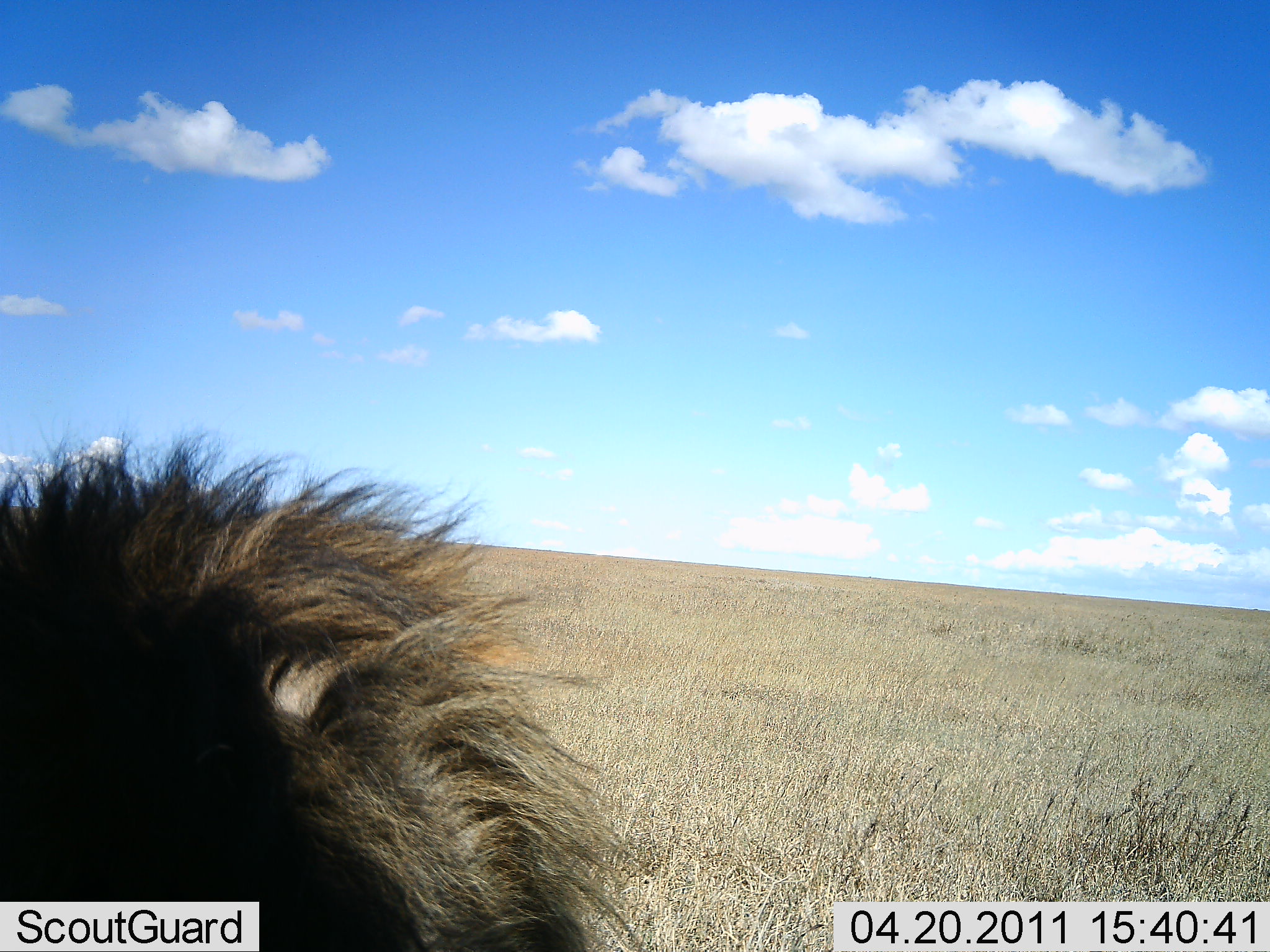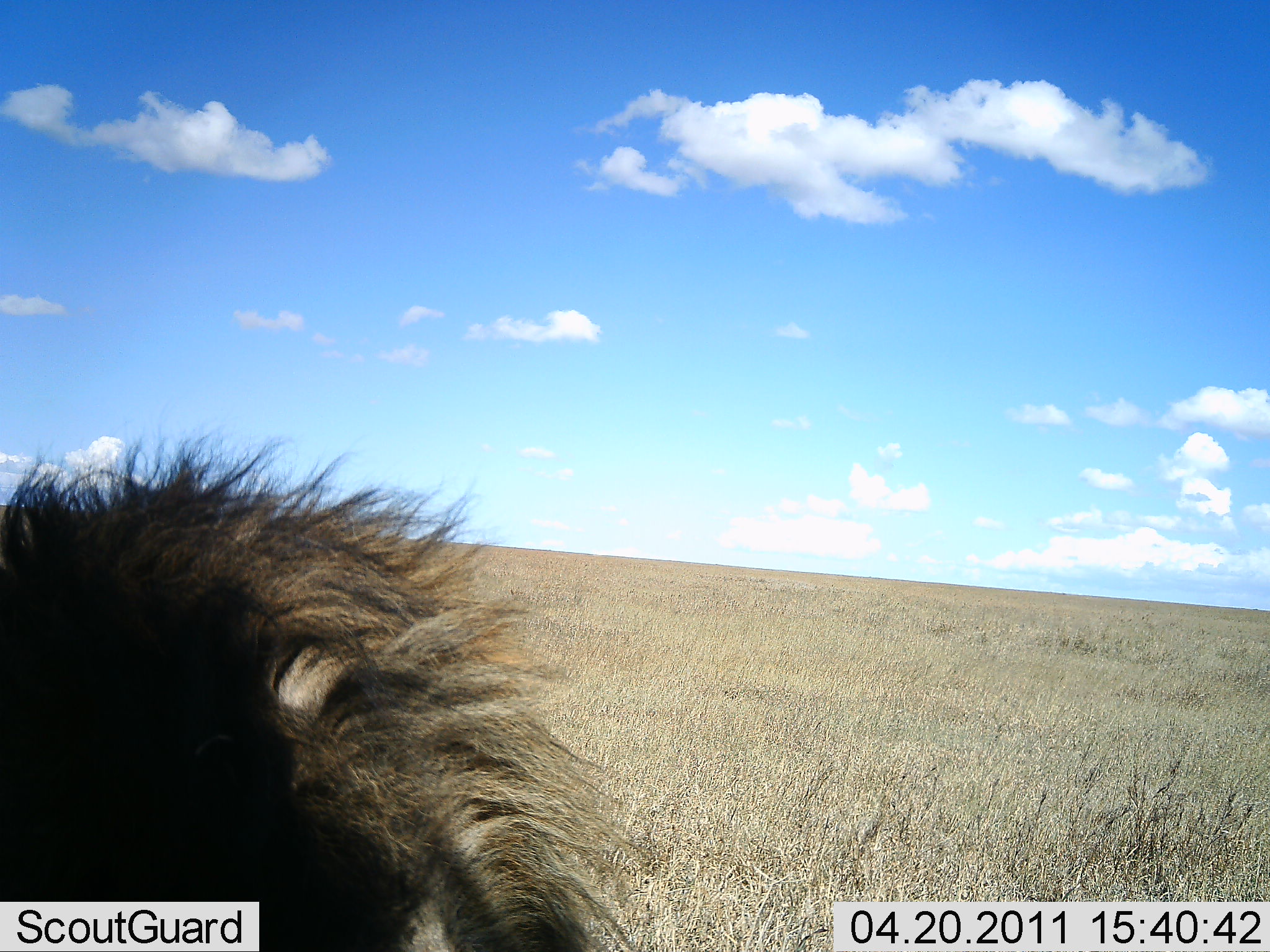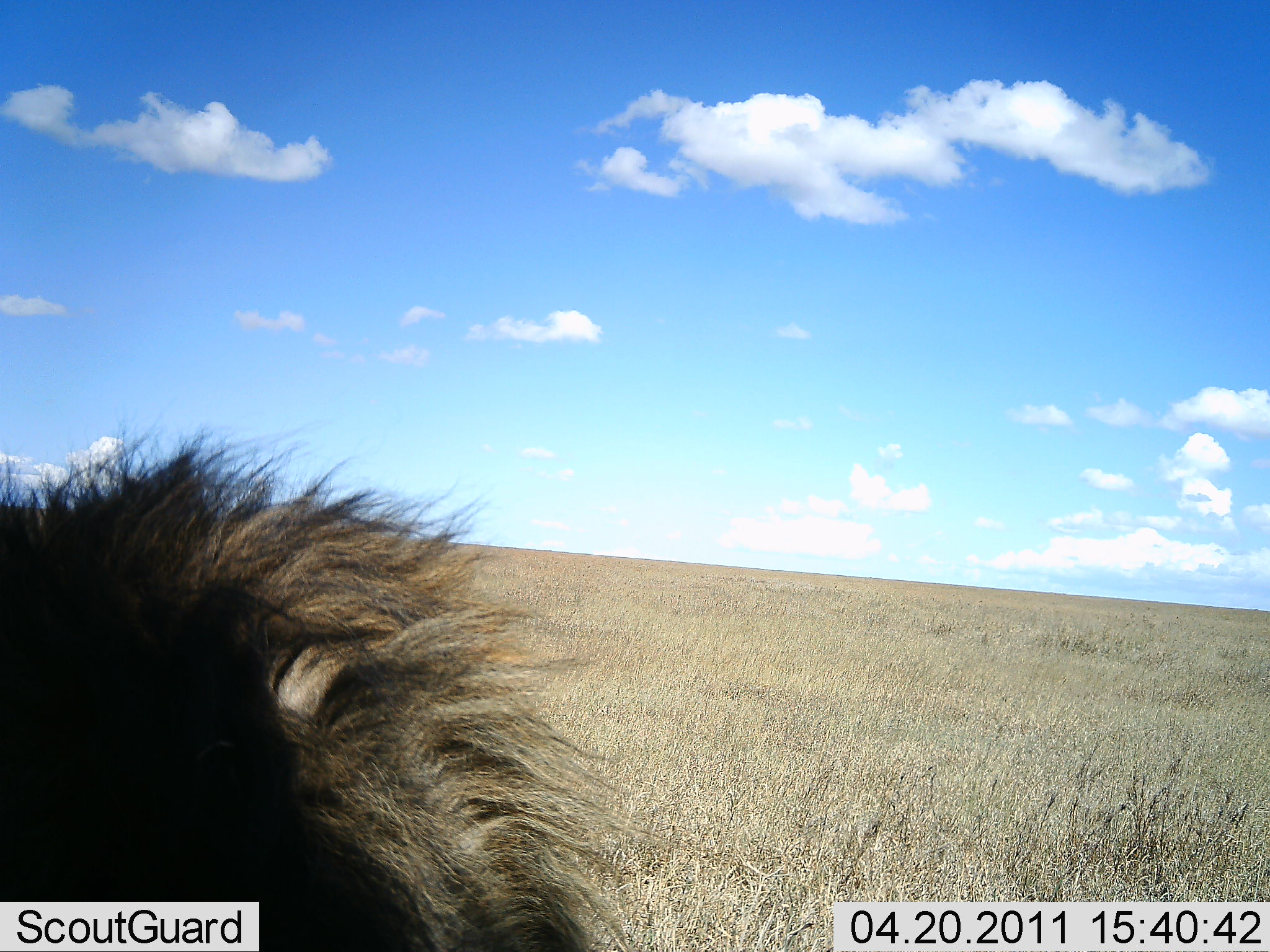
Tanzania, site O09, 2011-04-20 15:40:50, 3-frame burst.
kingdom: Animalia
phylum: Chordata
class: Mammalia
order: Carnivora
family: Felidae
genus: Panthera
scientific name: Panthera leo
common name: lion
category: lionmale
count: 1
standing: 10%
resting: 90%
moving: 0%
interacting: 0%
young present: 0%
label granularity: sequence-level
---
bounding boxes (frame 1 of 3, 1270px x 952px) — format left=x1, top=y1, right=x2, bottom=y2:
animal: left=0, top=422, right=665, bottom=952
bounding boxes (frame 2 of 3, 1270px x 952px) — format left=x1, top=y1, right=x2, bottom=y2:
animal: left=0, top=428, right=657, bottom=950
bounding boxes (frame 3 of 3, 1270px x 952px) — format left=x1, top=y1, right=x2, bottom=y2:
animal: left=0, top=413, right=665, bottom=951